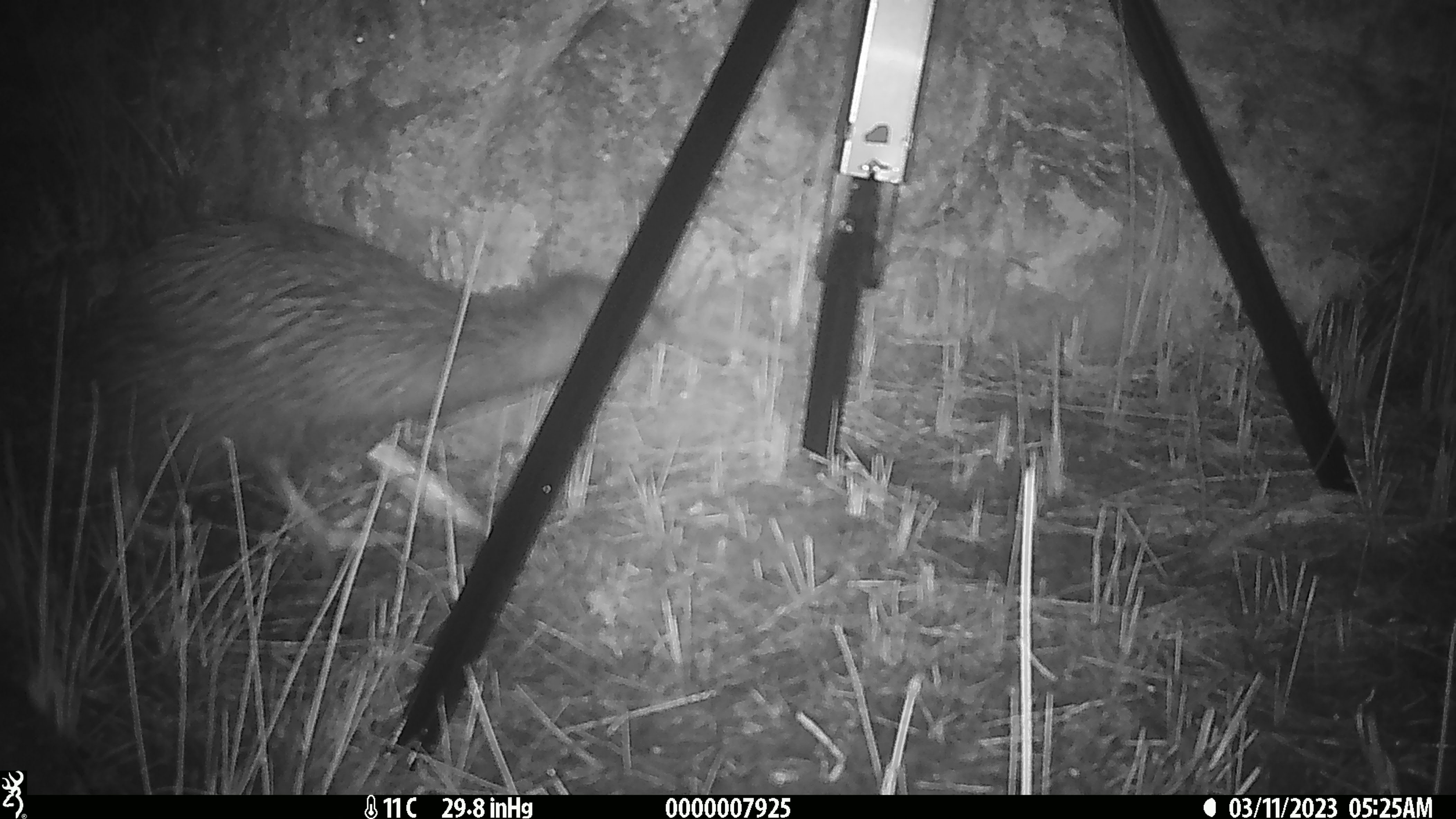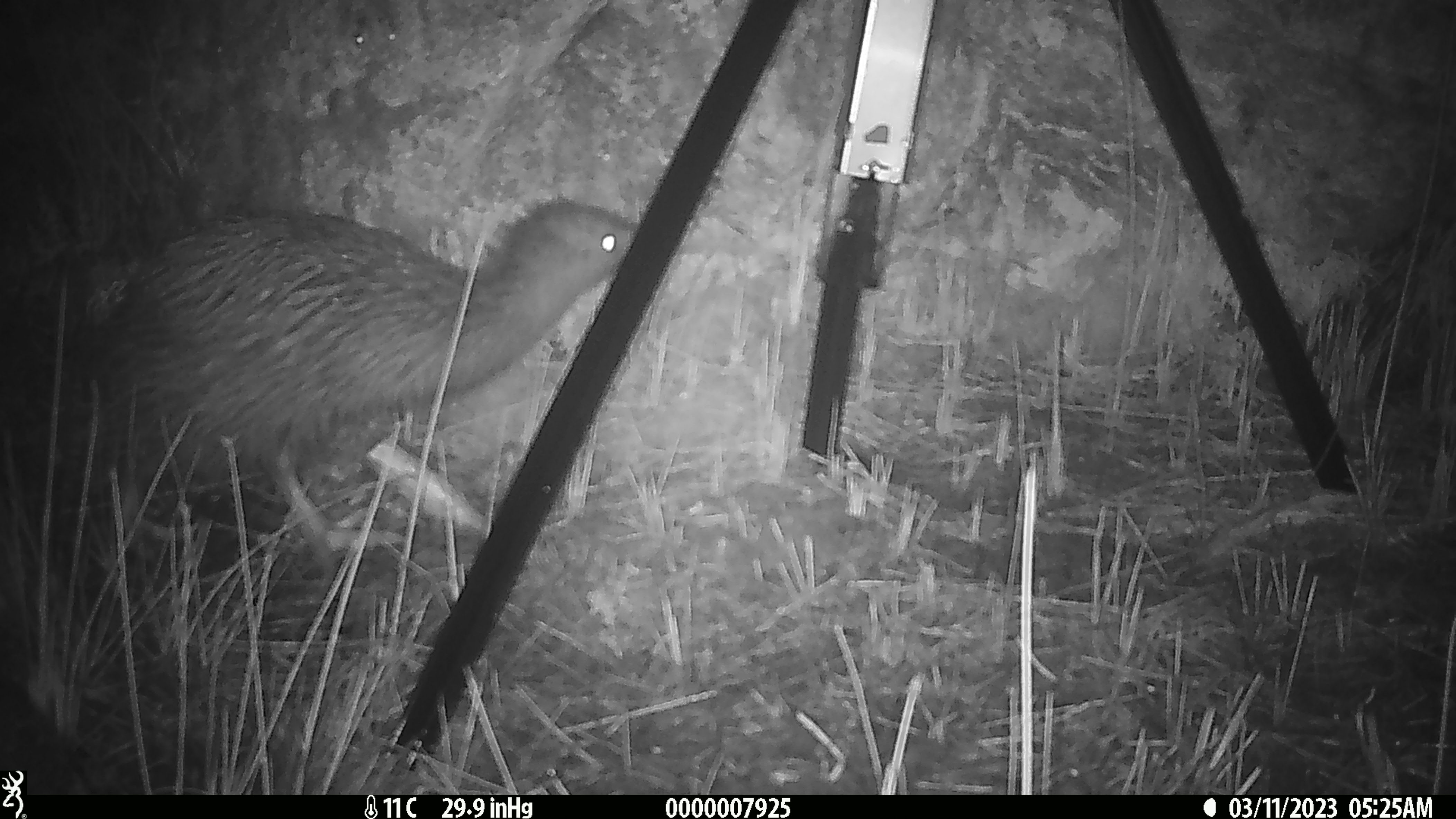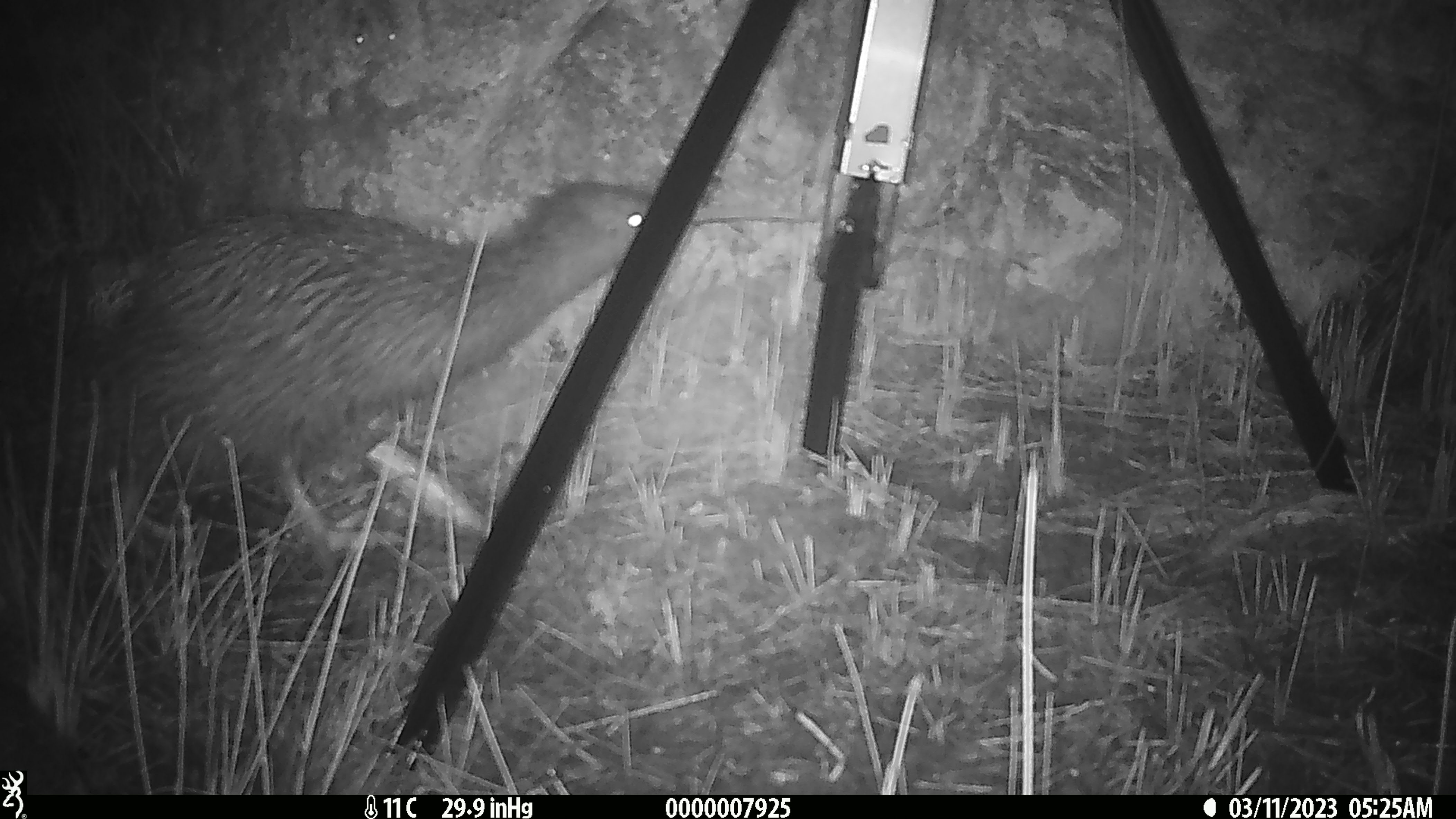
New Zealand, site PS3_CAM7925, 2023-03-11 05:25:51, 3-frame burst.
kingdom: Animalia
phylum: Chordata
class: Aves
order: Apterygiformes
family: Apterygidae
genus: Apteryx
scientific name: Apteryx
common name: kiwi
Kiwi (Apteryx).